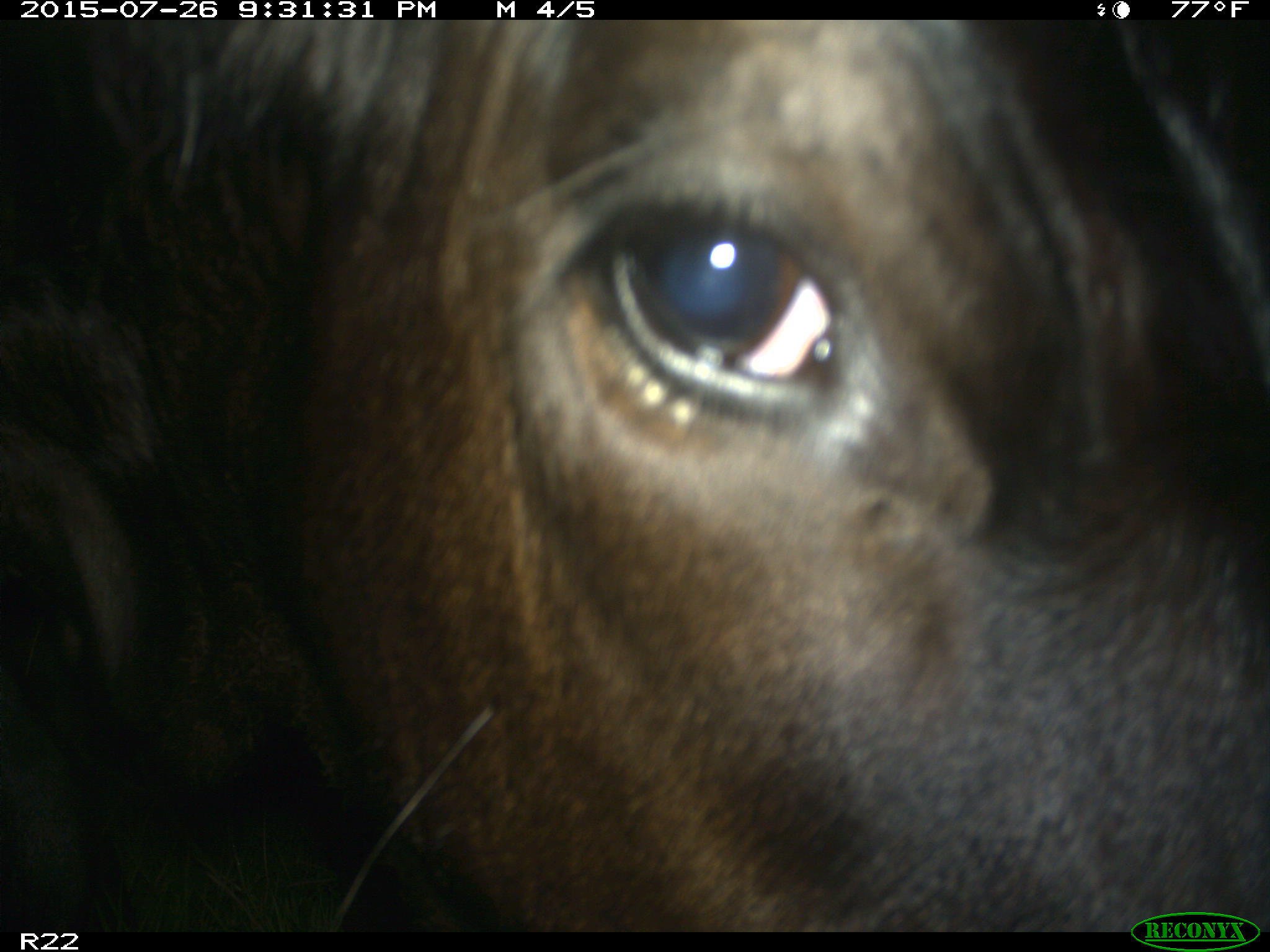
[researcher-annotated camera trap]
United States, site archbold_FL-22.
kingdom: Animalia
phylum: Chordata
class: Mammalia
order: Artiodactyla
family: Bovidae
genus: Bos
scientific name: Bos taurus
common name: domestic cow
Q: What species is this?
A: Bos taurus (domestic cow).